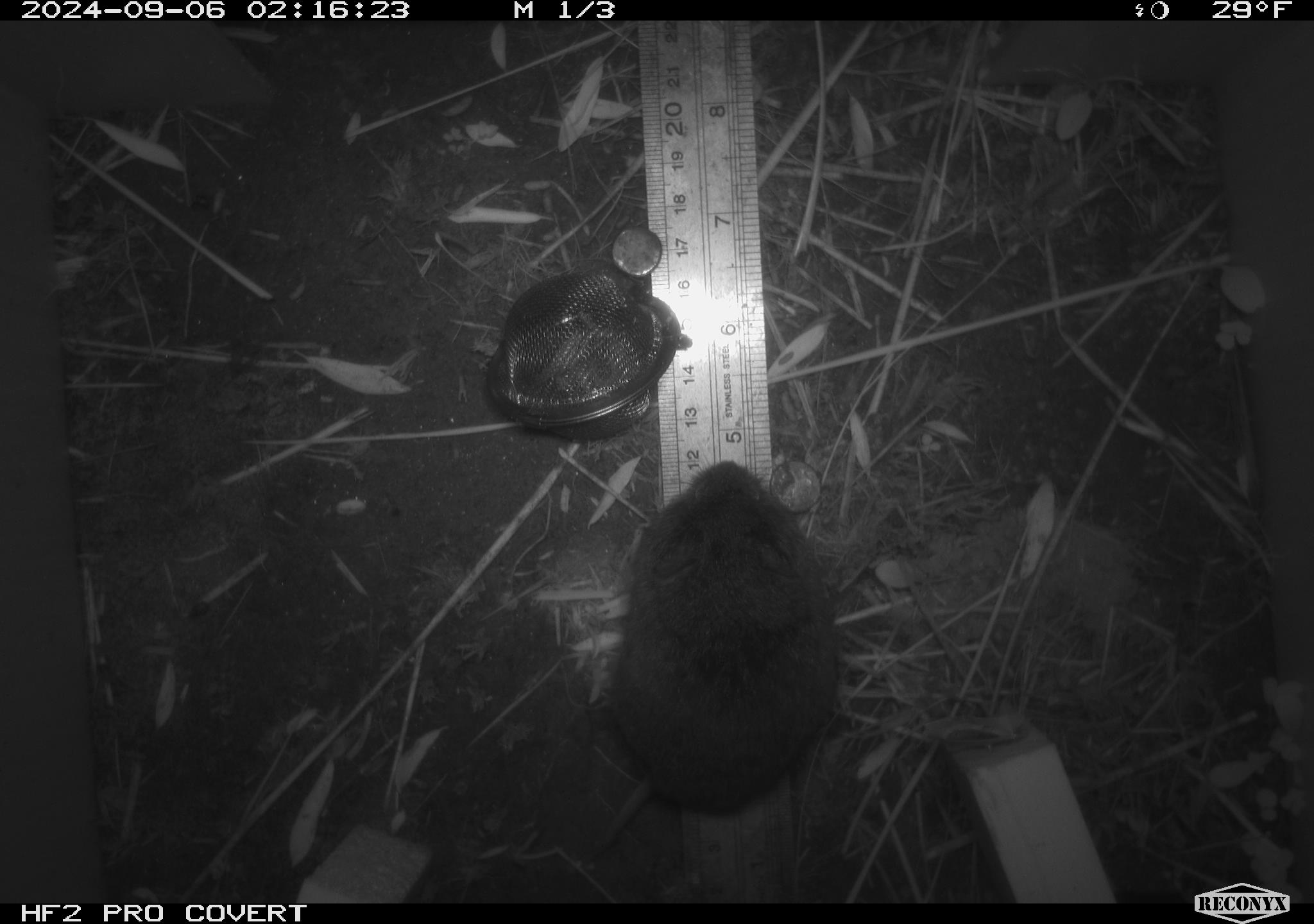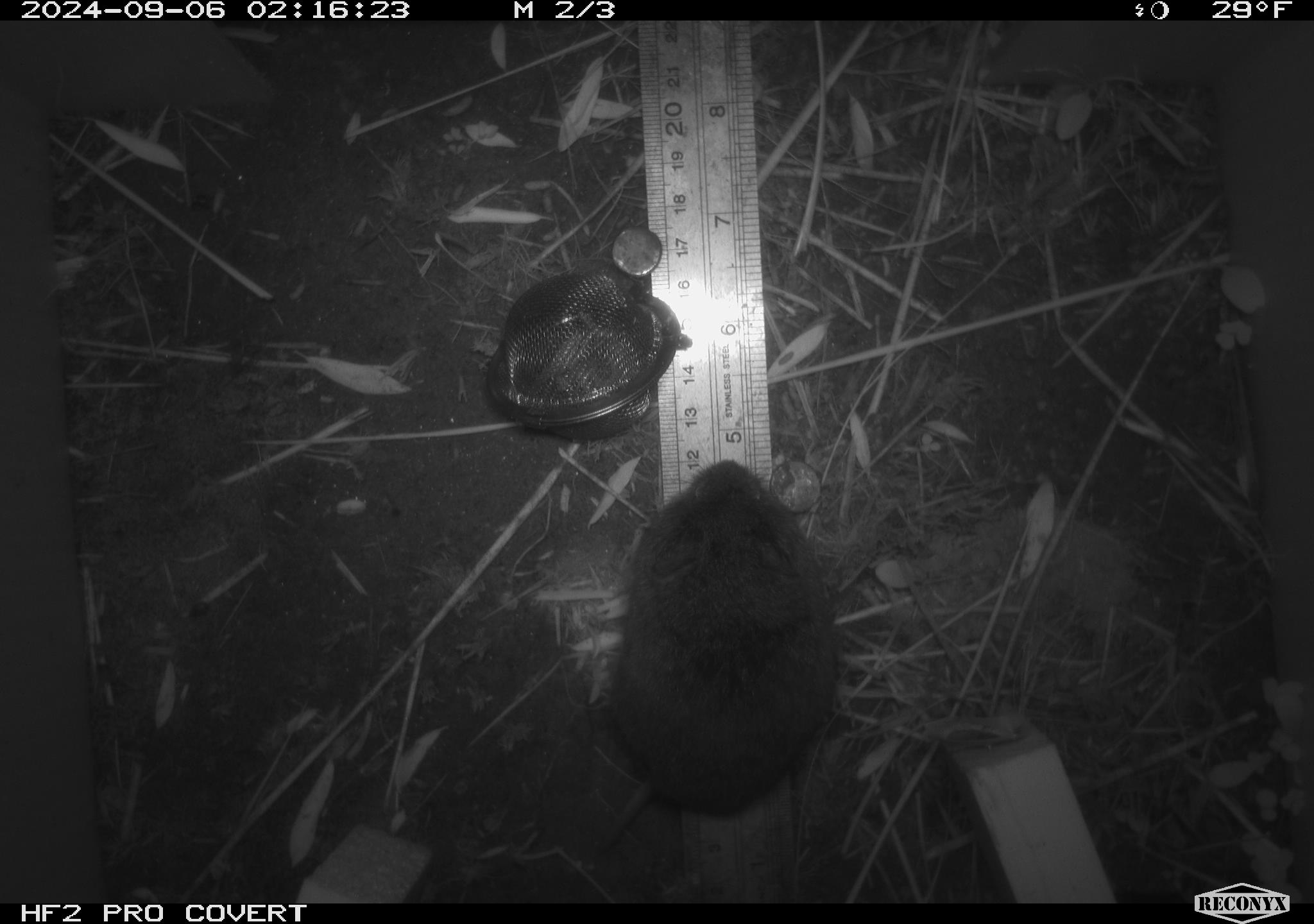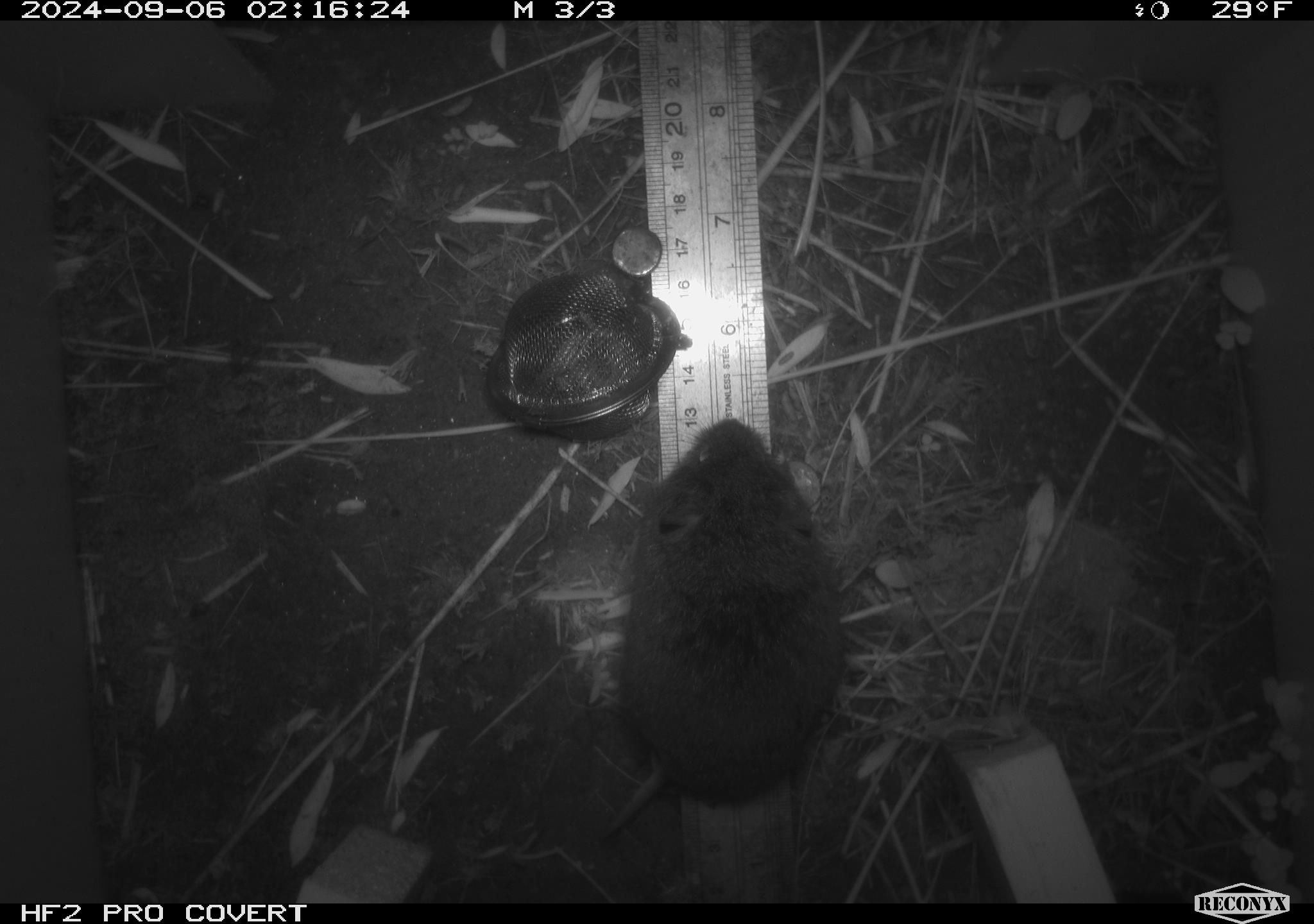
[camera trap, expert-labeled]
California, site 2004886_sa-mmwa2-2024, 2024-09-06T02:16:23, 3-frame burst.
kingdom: Animalia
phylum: Chordata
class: Mammalia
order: Rodentia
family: Cricetidae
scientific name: Arvicolinae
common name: voles, lemmings, and muskrats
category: arvicolinae subfamily